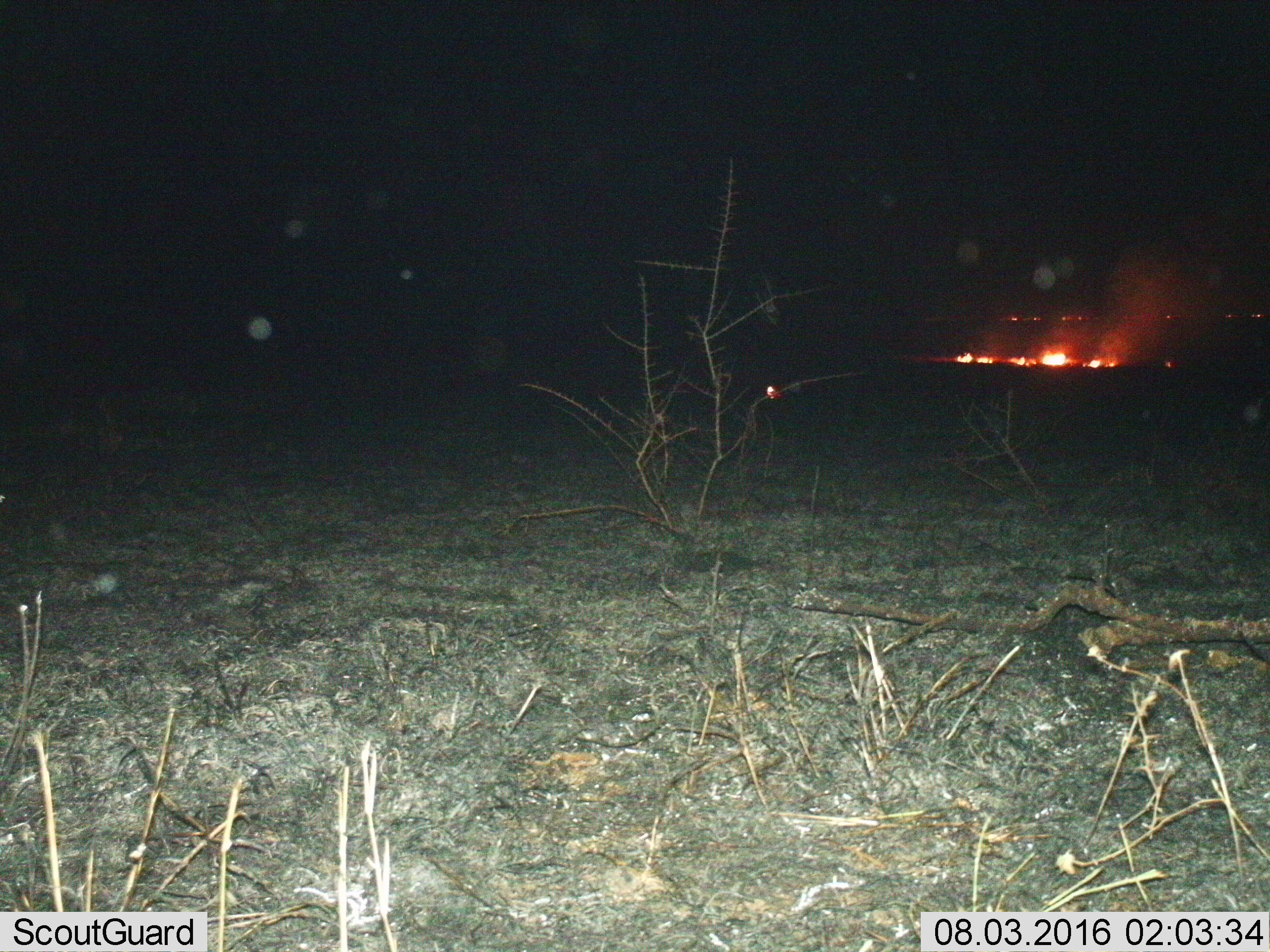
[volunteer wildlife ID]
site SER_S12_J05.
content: unidentified animal